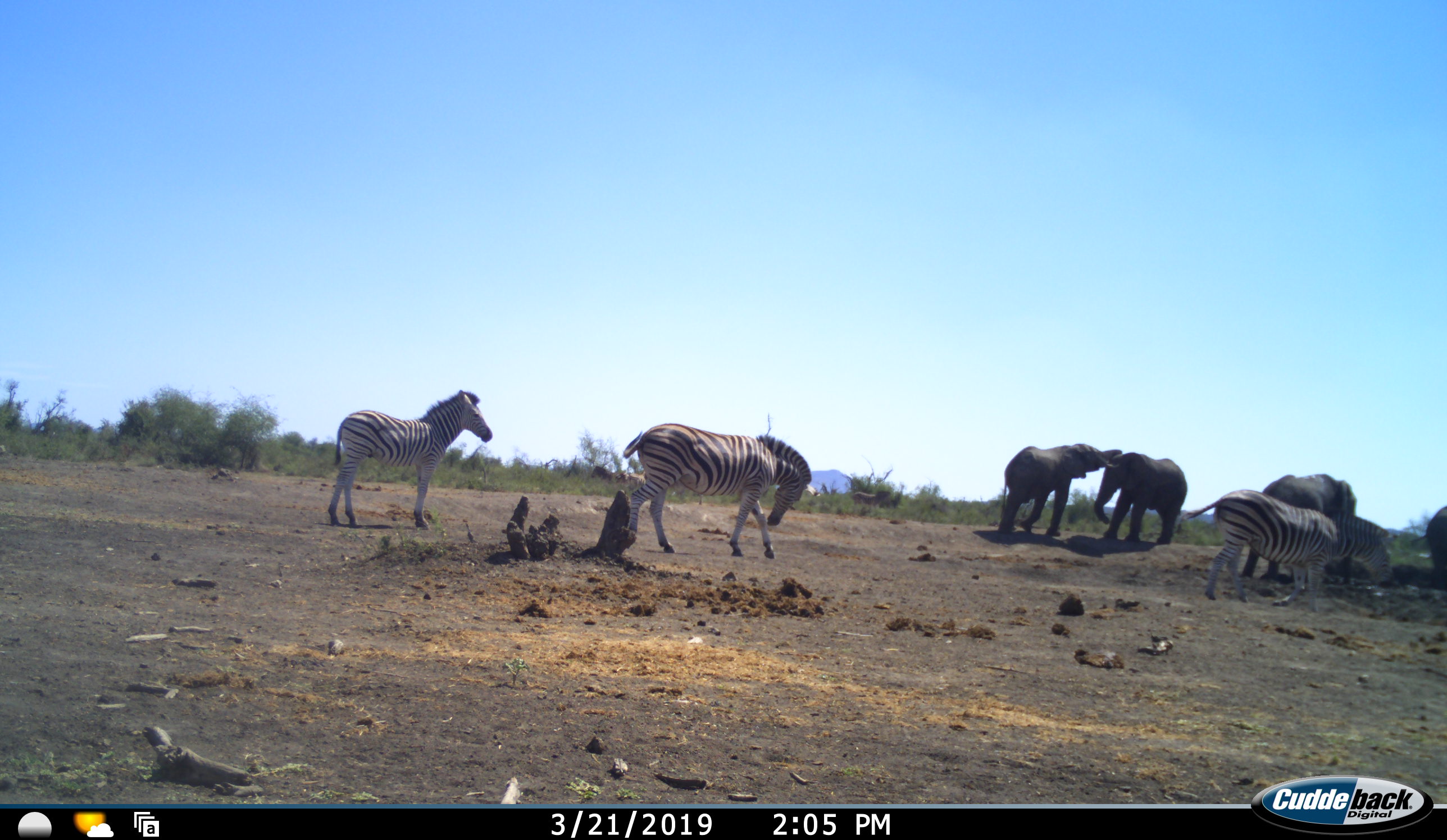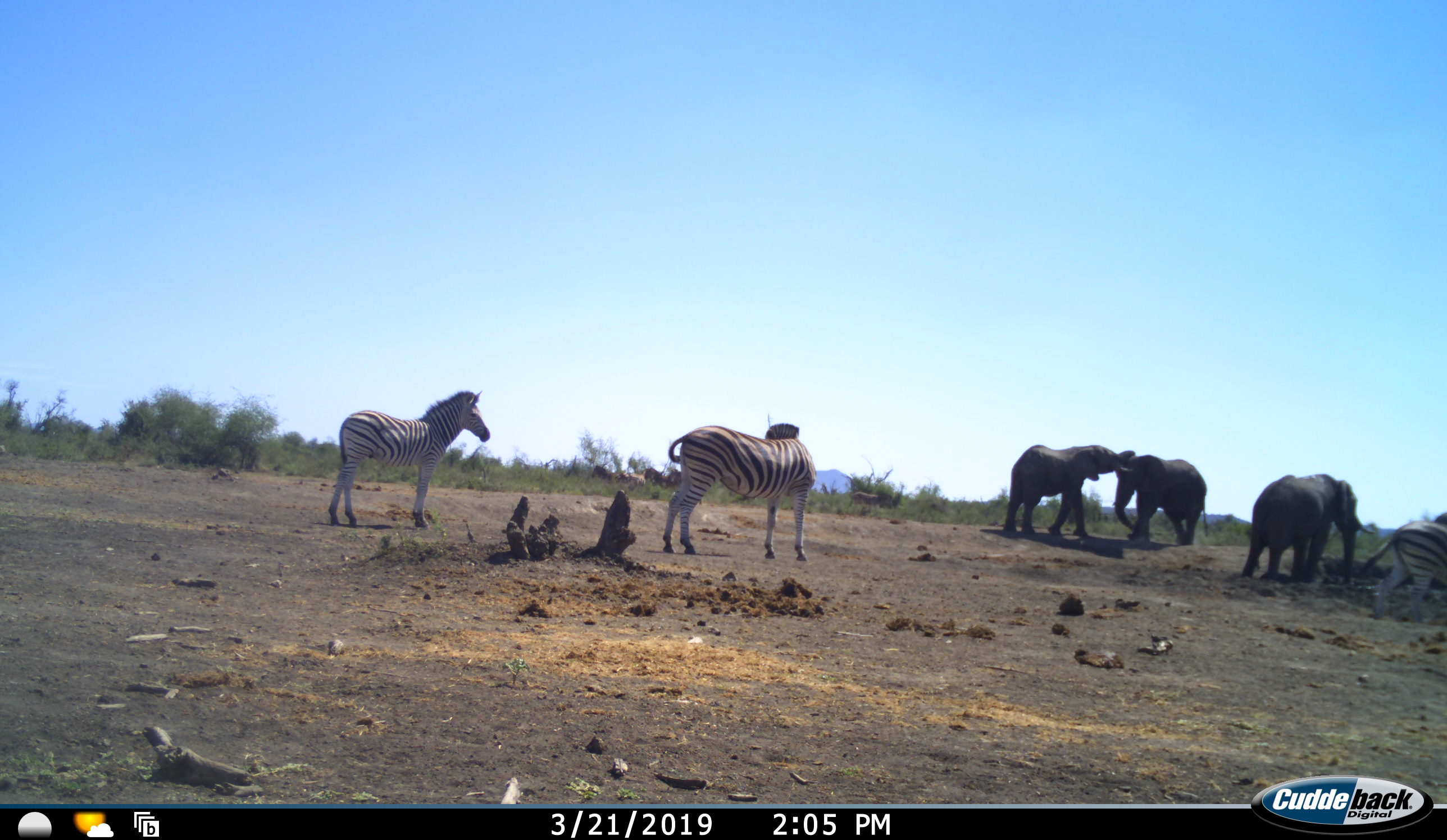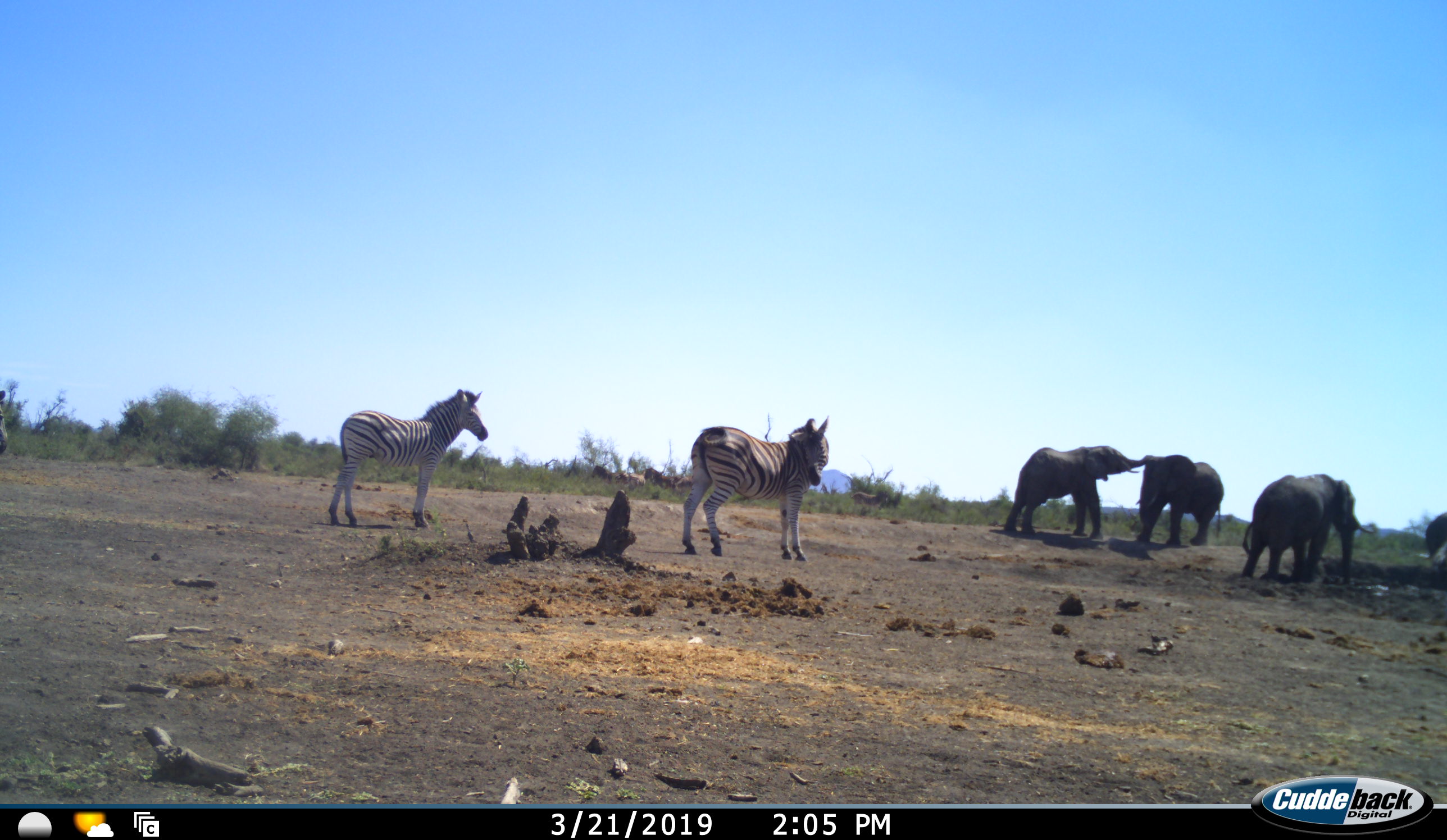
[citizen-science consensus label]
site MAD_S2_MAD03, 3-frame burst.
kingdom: Animalia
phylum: Chordata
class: Mammalia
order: Proboscidea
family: Elephantidae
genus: Loxodonta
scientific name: Loxodonta africana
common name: african bush elephant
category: elephant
Elephant (african bush elephant) (Loxodonta africana), count 4. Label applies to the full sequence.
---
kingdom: Animalia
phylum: Chordata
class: Mammalia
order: Perissodactyla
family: Equidae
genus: Equus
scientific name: Equus quagga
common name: plains zebra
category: zebraplains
Zebraplains (plains zebra) (Equus quagga), count 3. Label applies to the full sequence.